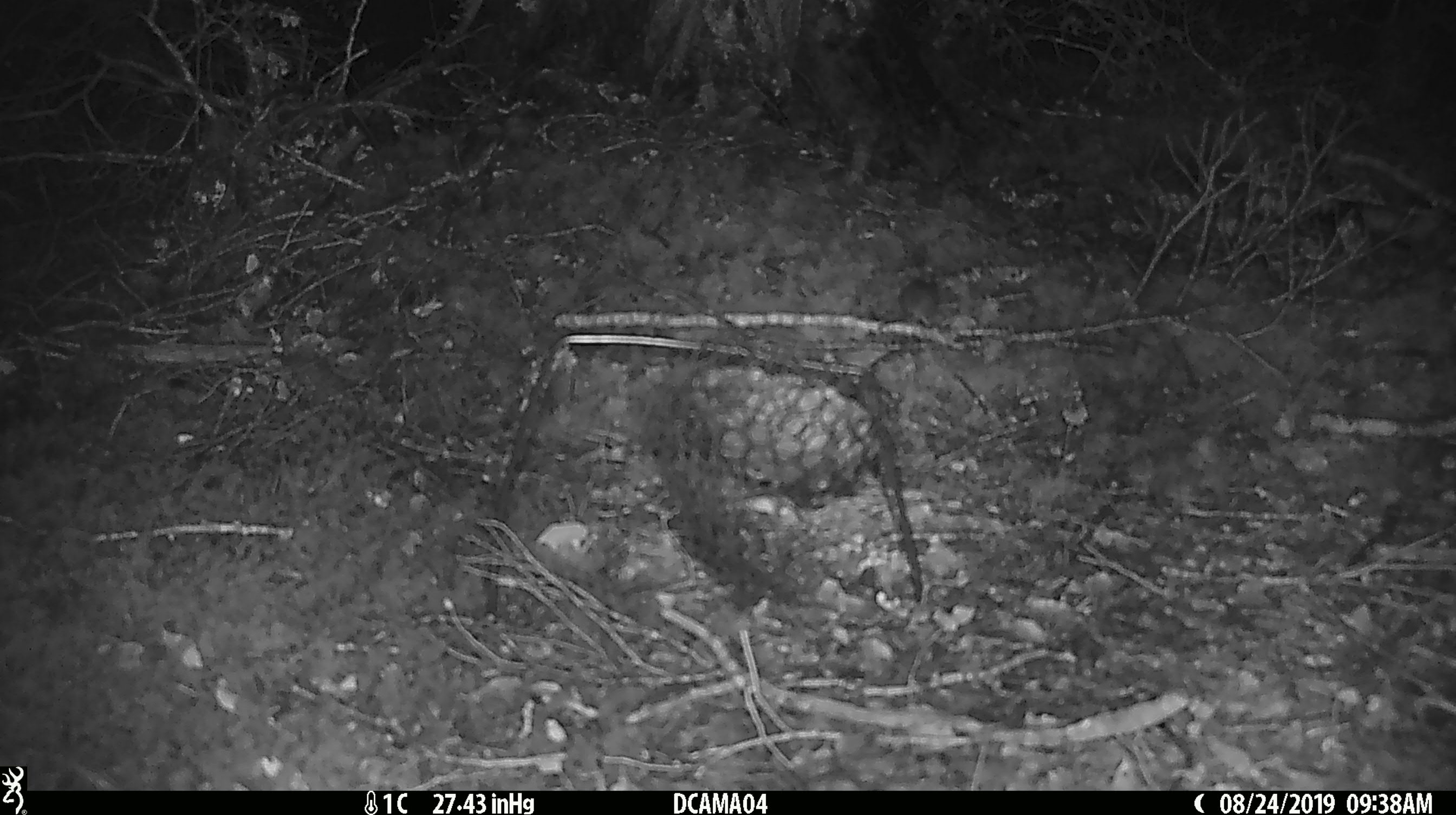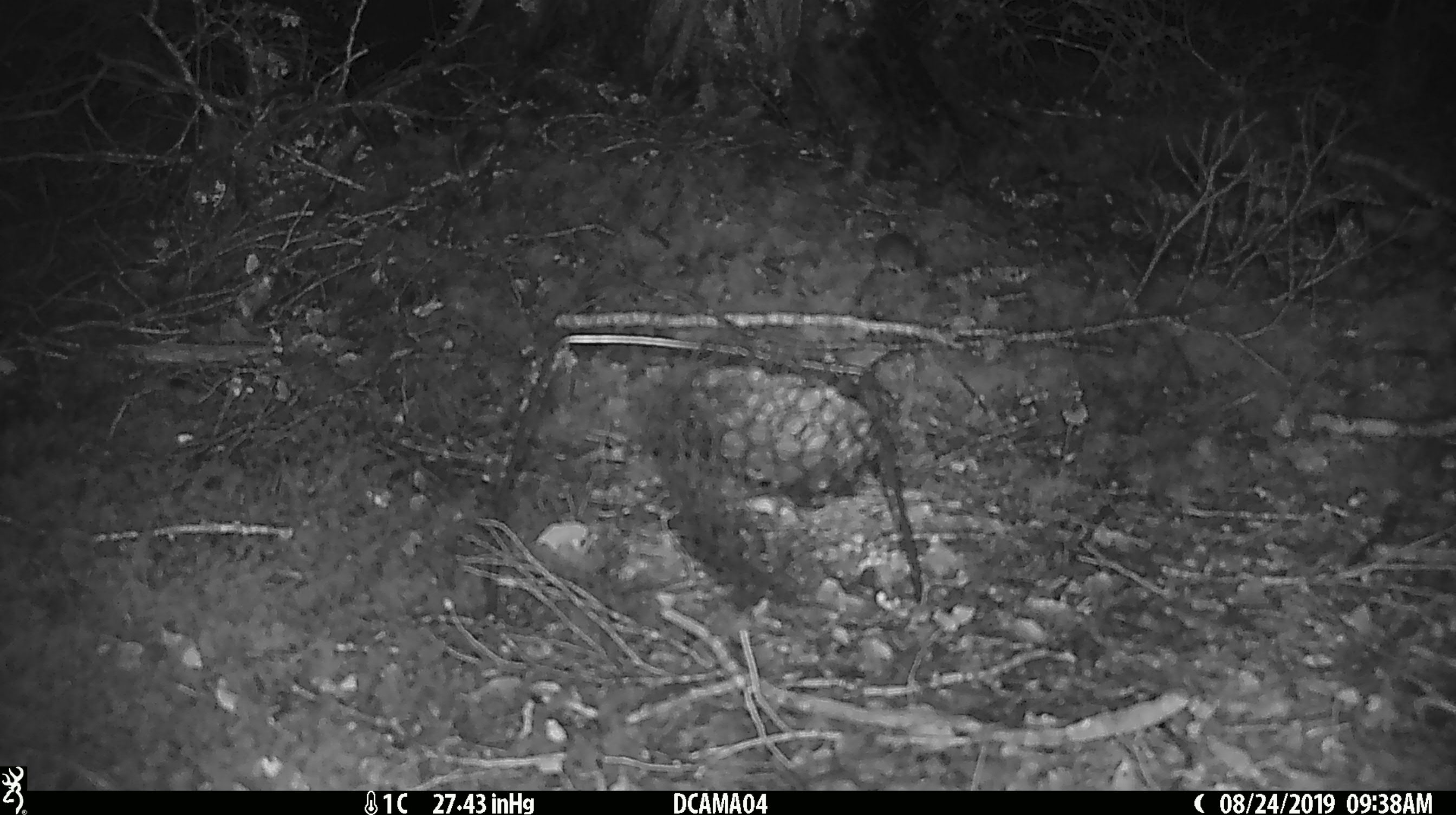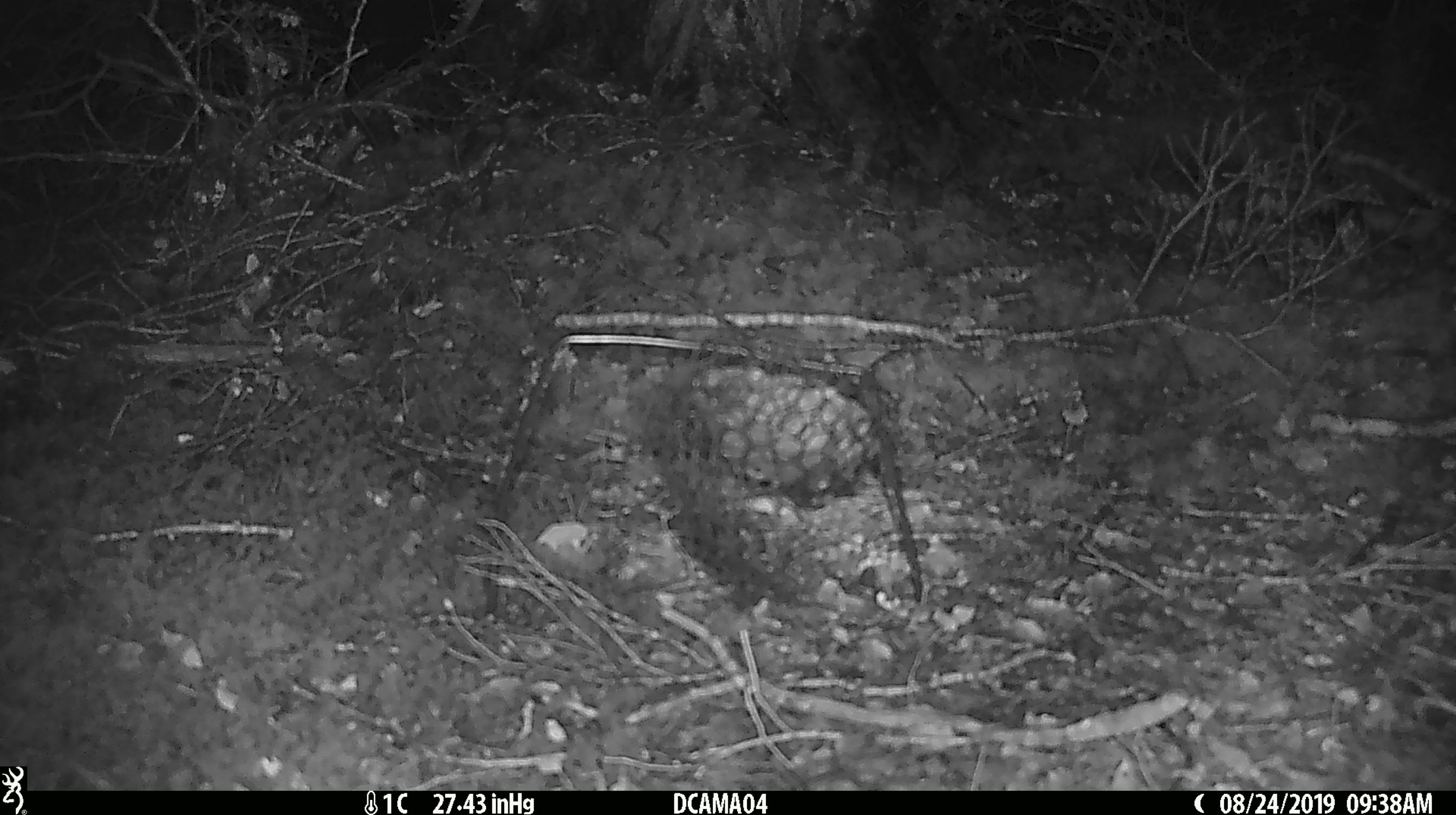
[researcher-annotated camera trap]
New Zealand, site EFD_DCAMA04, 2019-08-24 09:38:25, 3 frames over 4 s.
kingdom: Animalia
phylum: Chordata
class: Mammalia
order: Rodentia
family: Muridae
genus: Mus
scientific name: Mus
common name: mouse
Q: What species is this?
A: Mouse (Mus).